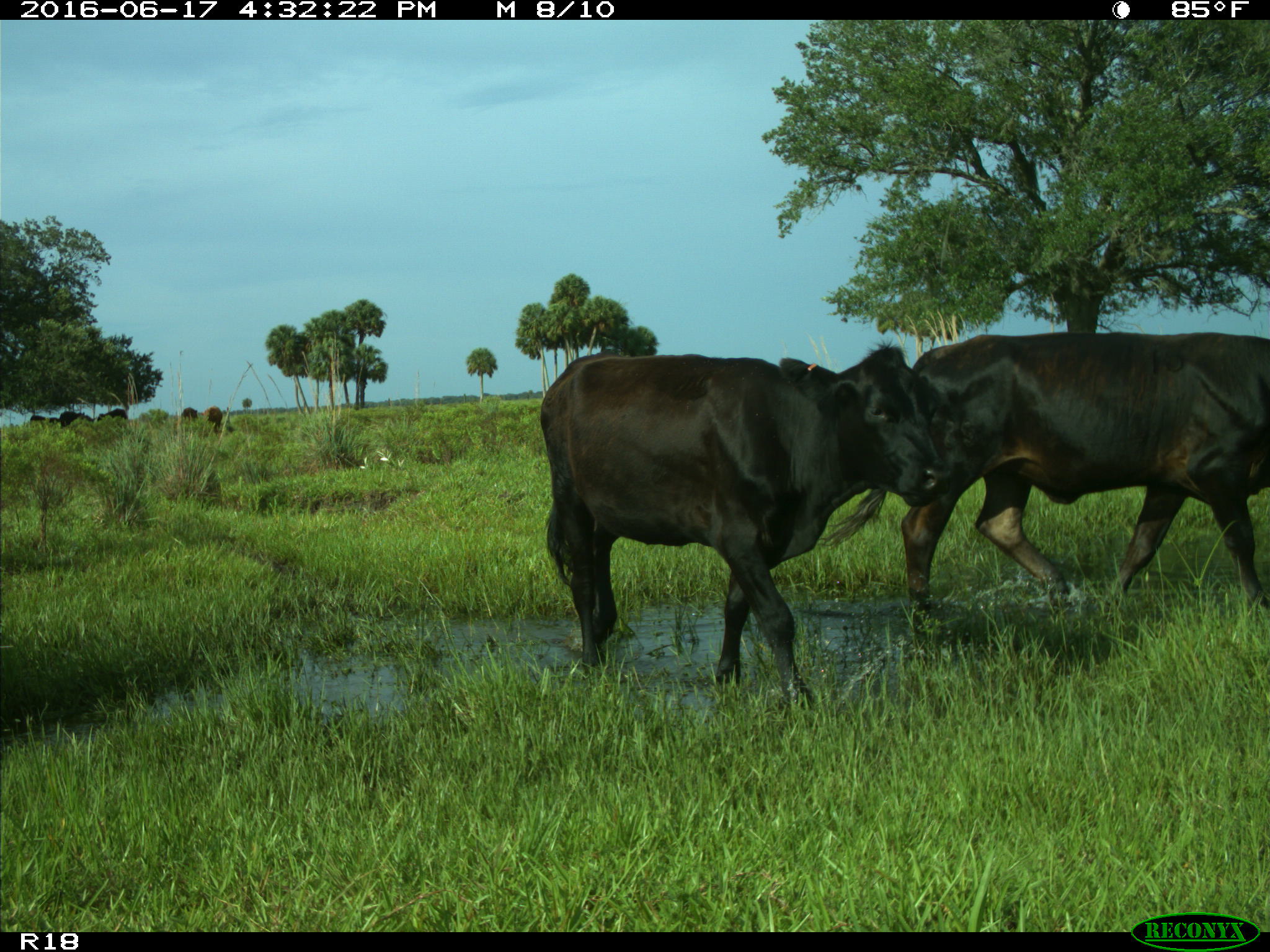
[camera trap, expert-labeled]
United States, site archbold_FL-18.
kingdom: Animalia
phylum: Chordata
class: Mammalia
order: Artiodactyla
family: Bovidae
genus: Bos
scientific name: Bos taurus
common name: domestic cow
Bos taurus (domestic cow).